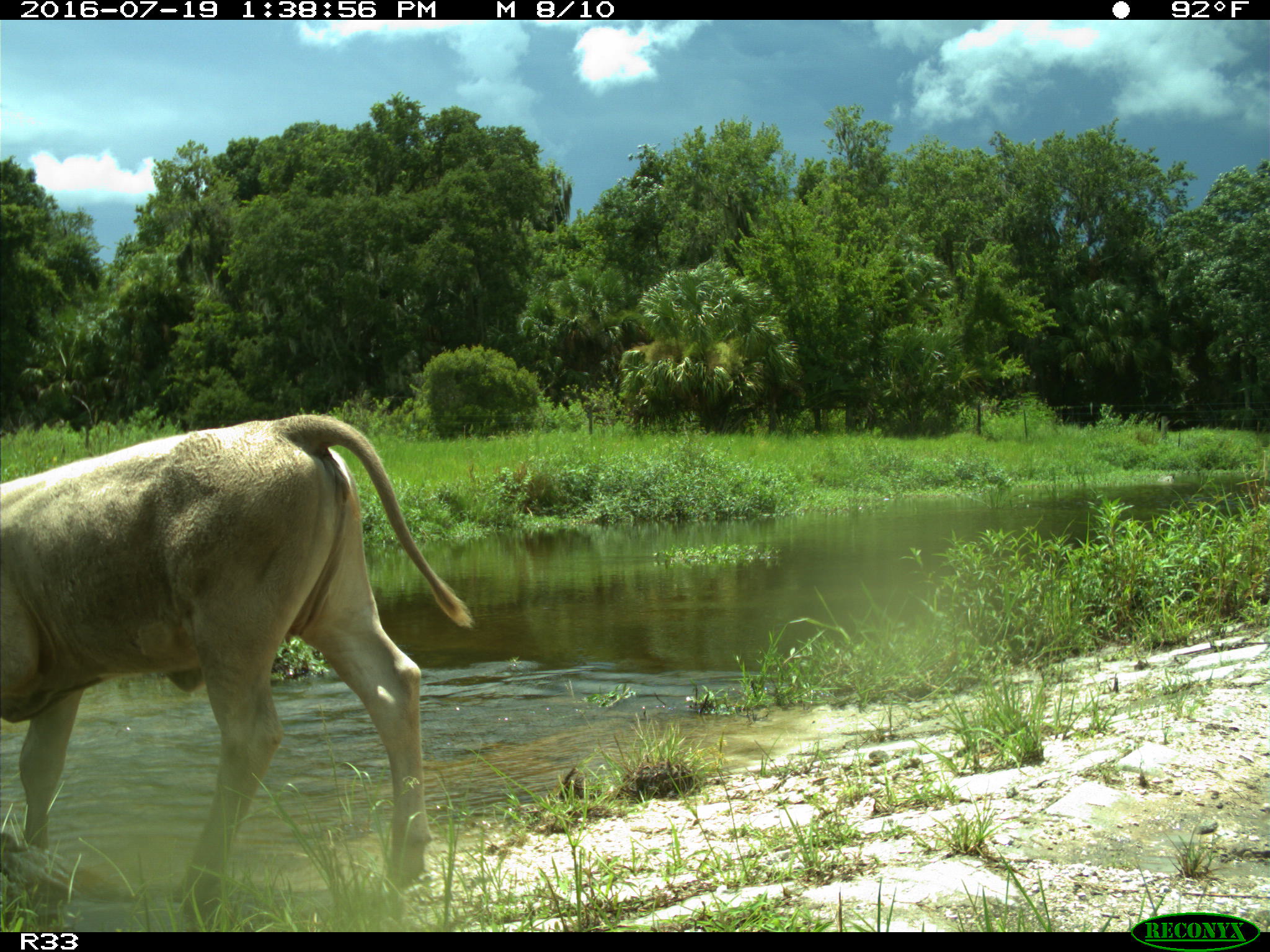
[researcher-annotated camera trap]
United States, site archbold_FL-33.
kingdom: Animalia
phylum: Chordata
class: Mammalia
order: Artiodactyla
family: Bovidae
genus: Bos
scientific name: Bos taurus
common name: domestic cow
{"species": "Bos taurus (domestic cow)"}